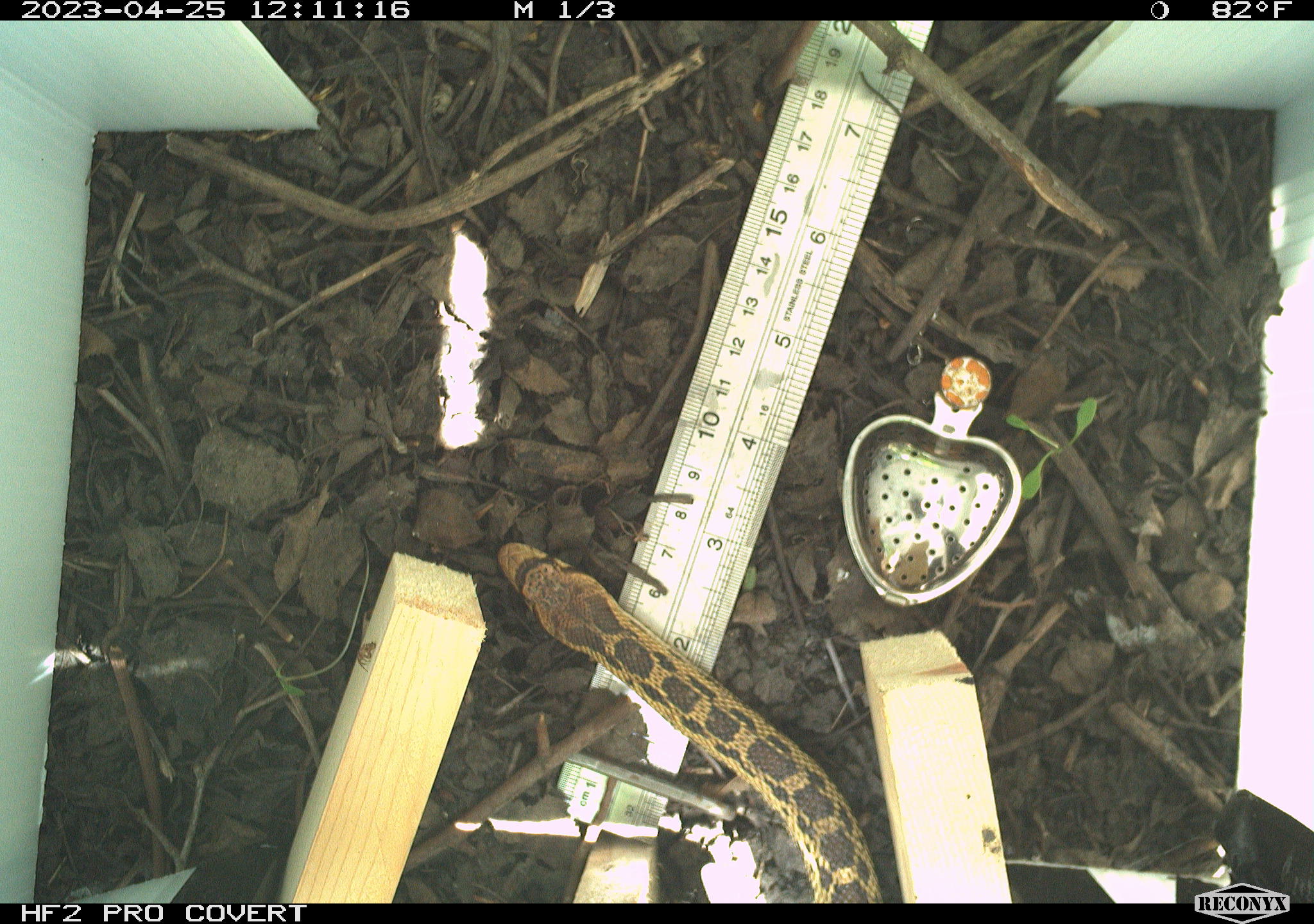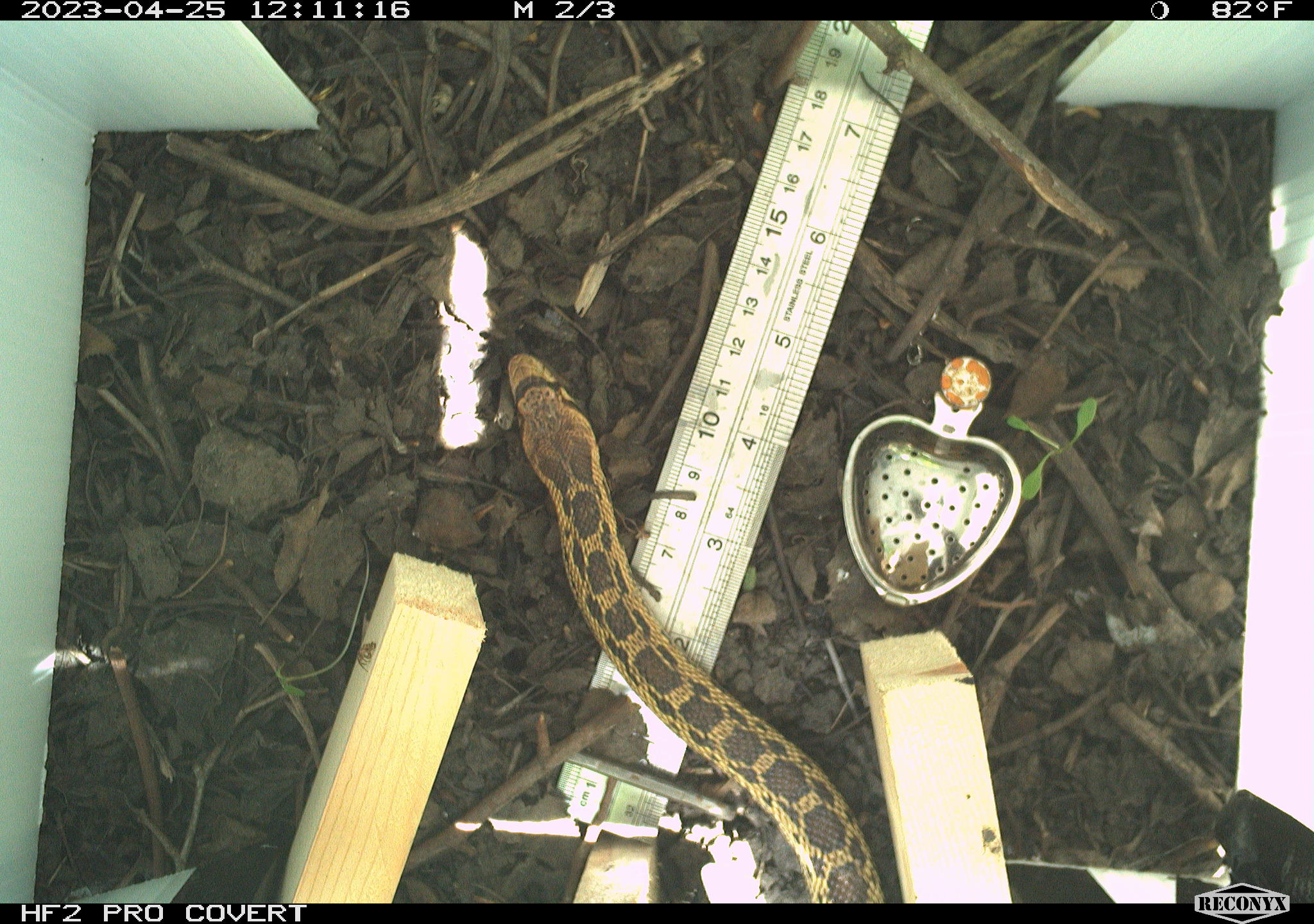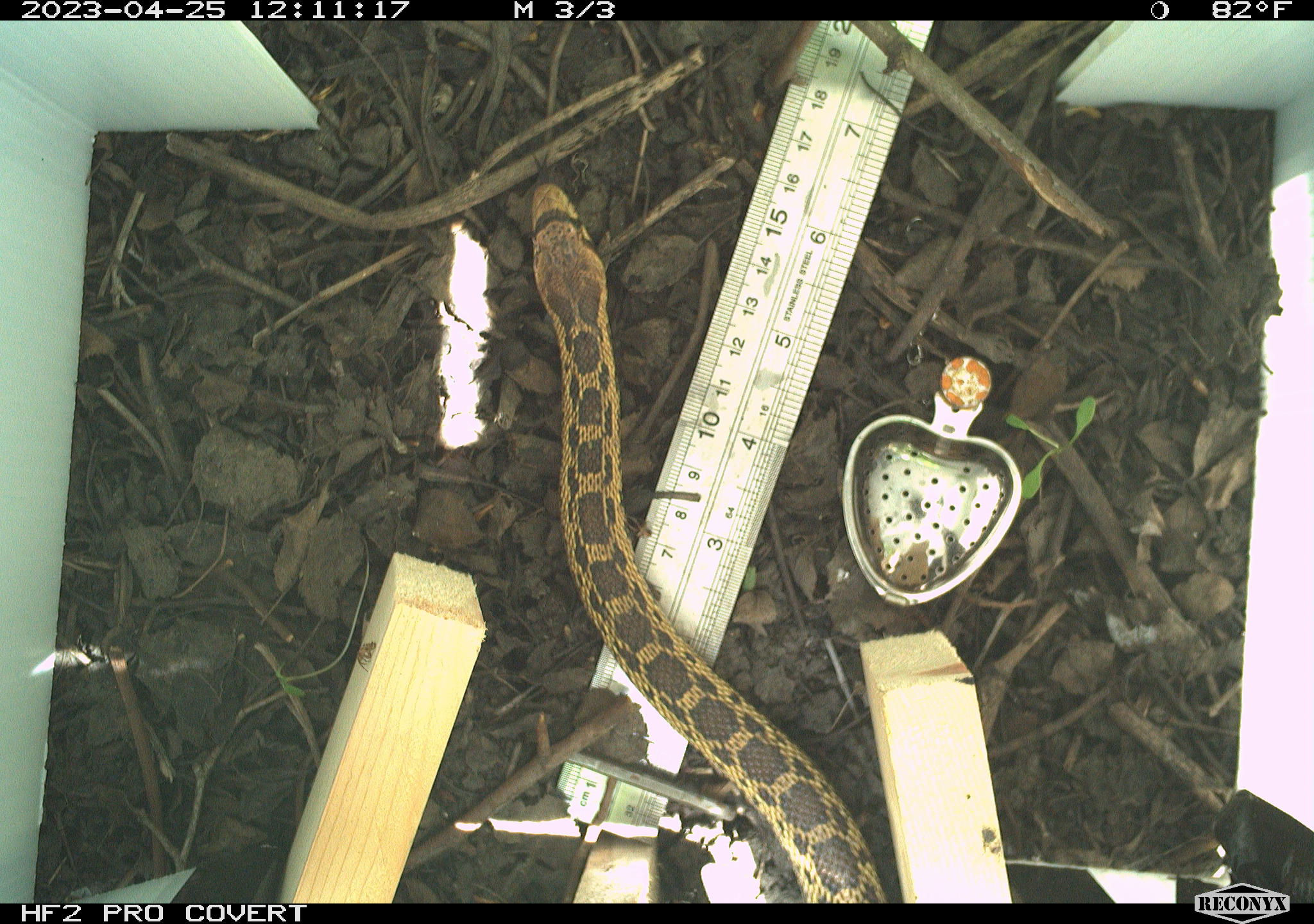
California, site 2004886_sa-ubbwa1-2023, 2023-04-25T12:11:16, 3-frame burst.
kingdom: Animalia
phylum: Chordata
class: Reptilia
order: Squamata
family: Colubridae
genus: Pituophis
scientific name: Pituophis catenifer catenifer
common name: pacific gophersnake